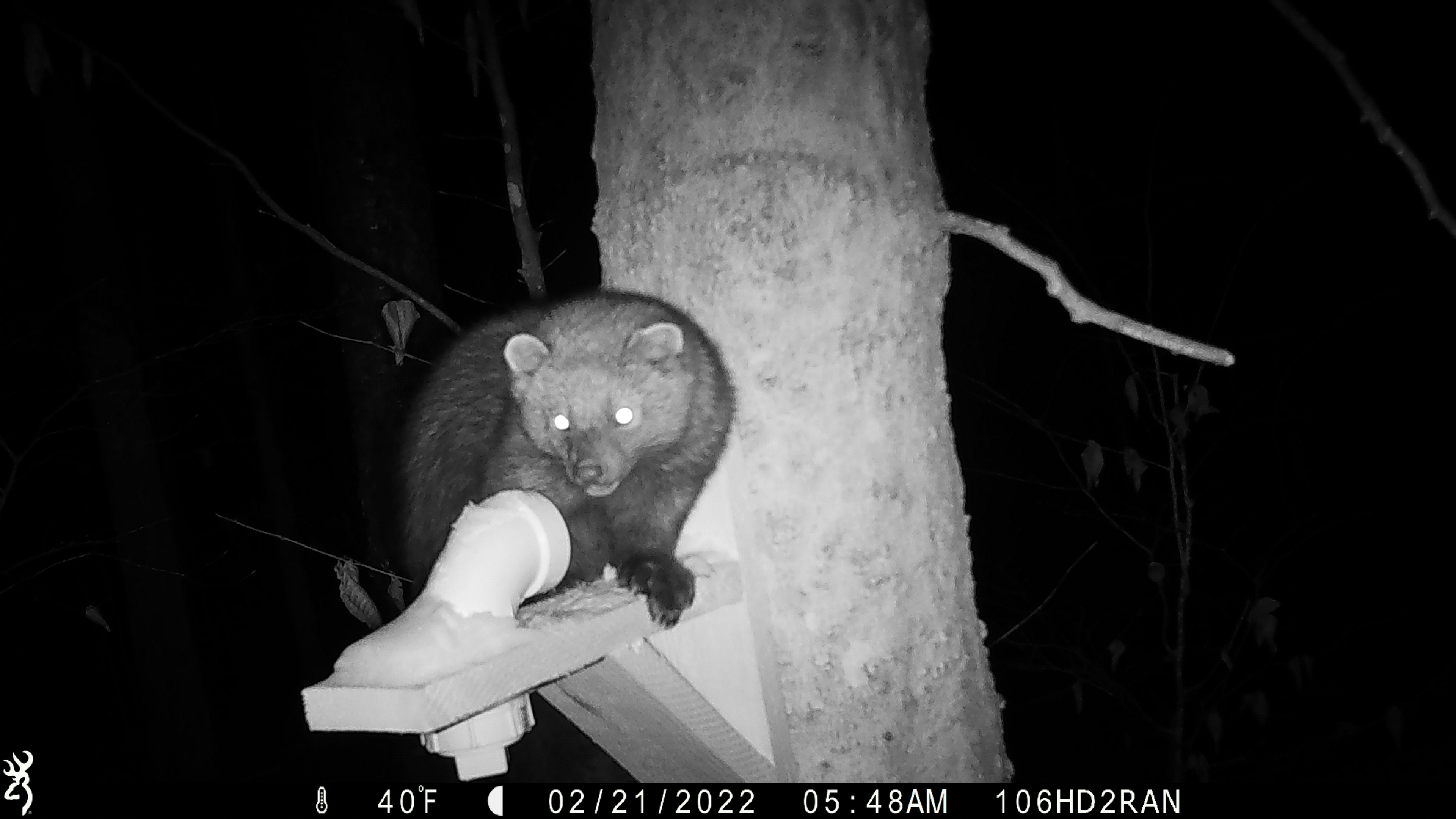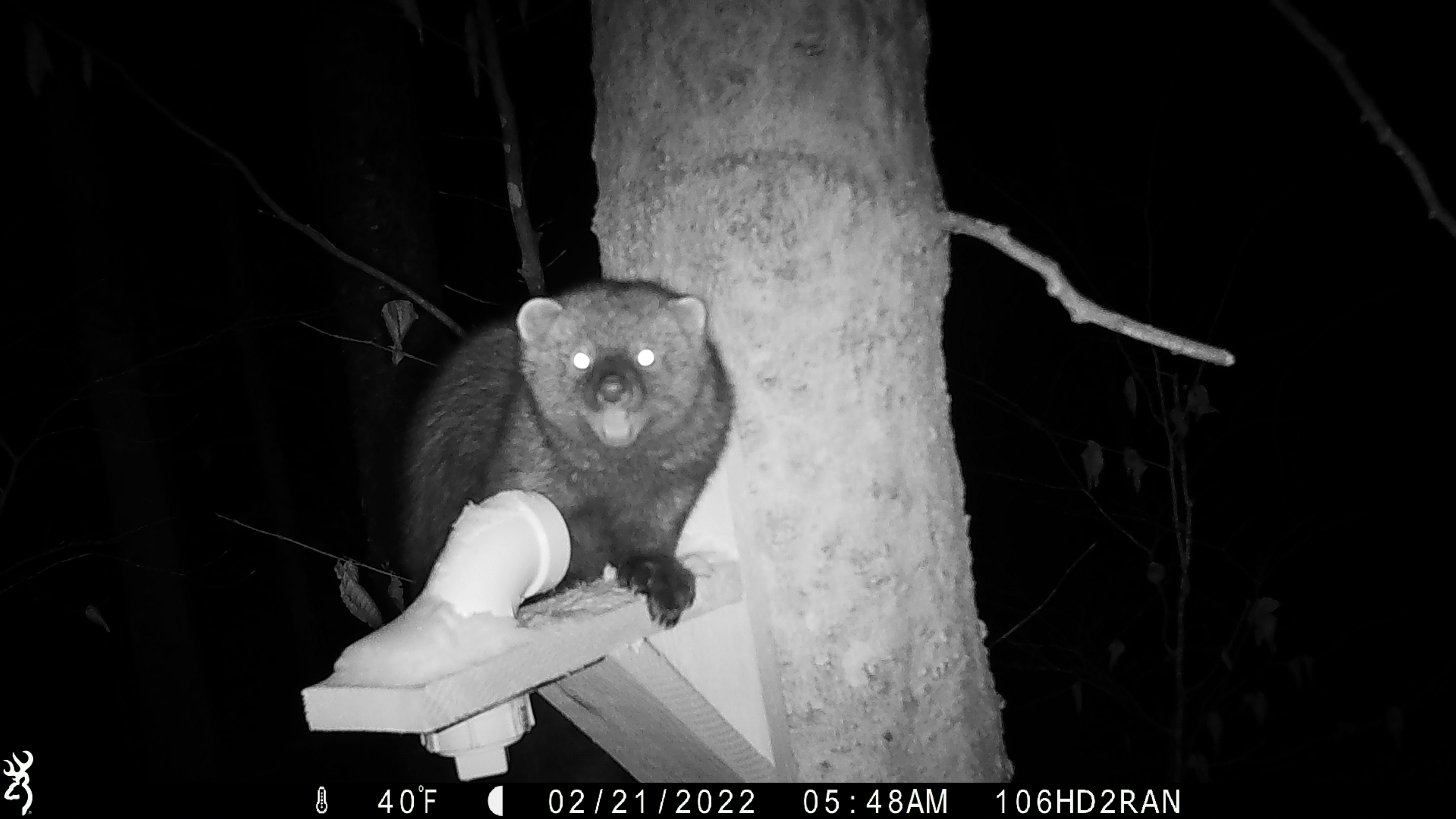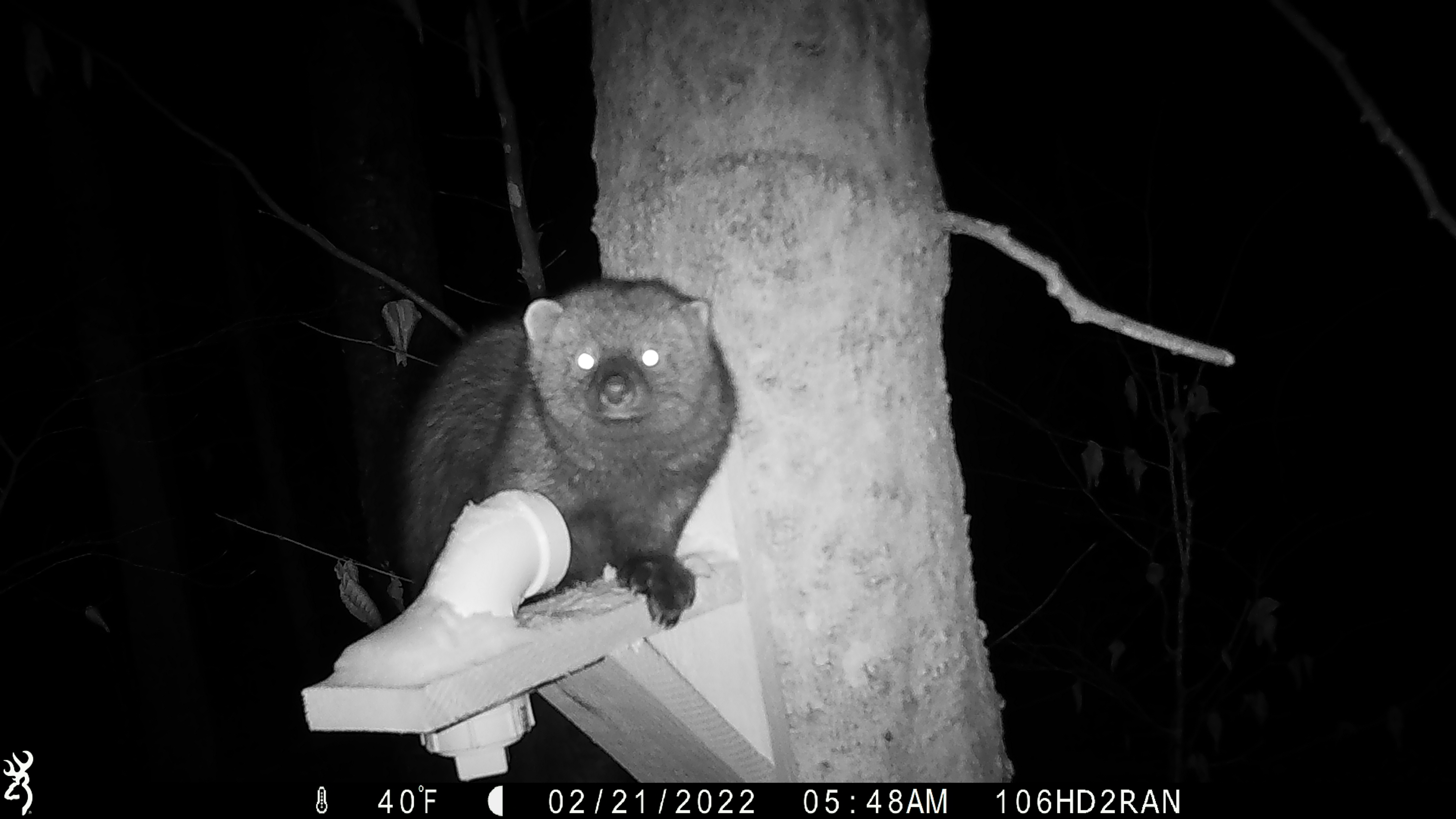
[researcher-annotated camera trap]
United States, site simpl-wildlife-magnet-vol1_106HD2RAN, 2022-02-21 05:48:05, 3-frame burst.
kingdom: Animalia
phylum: Chordata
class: Mammalia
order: Carnivora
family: Mustelidae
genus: Pekania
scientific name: Pekania pennanti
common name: fisher